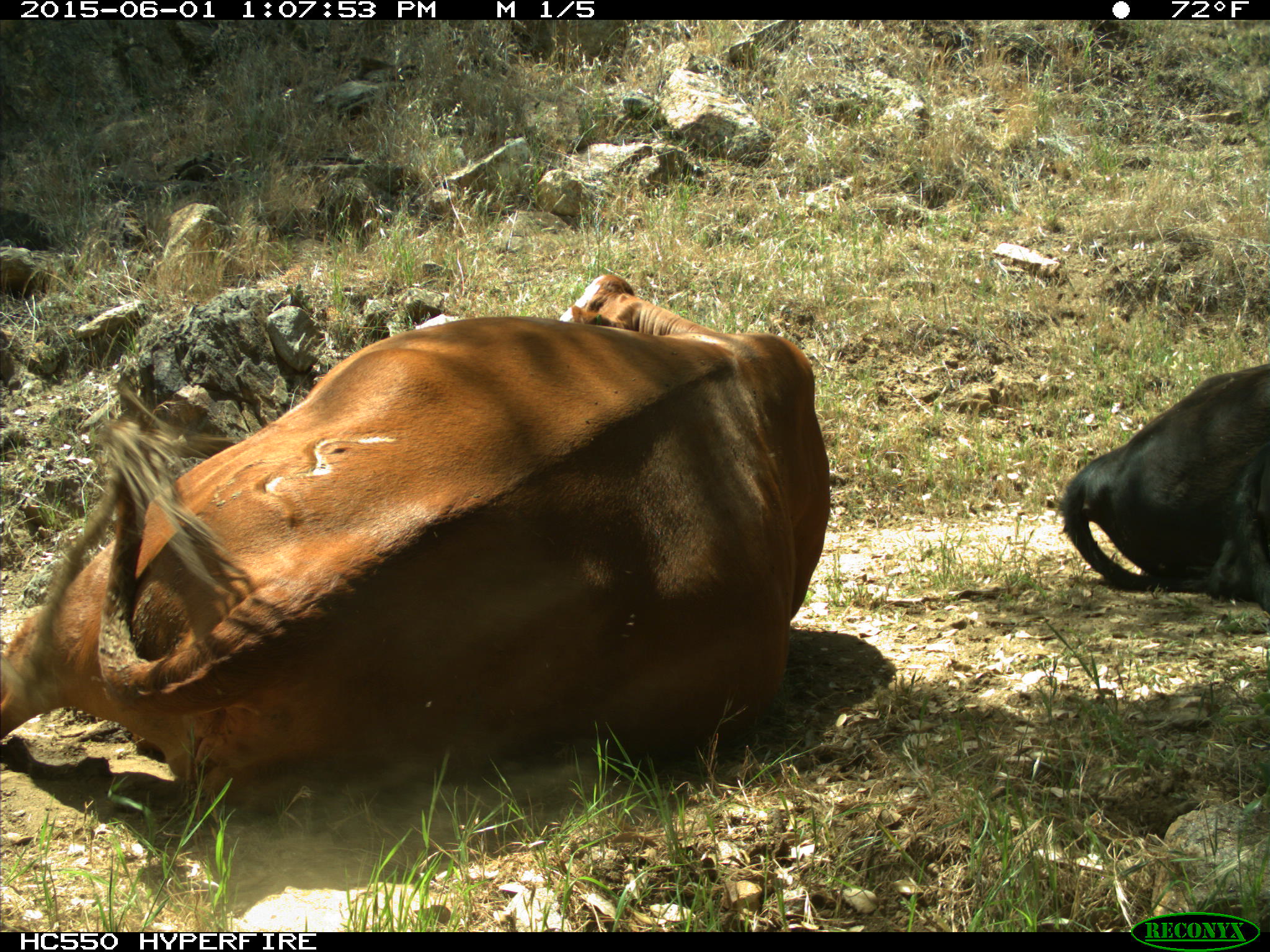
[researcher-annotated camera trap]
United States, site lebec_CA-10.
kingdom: Animalia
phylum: Chordata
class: Mammalia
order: Artiodactyla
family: Bovidae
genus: Bos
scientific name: Bos taurus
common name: domestic cow